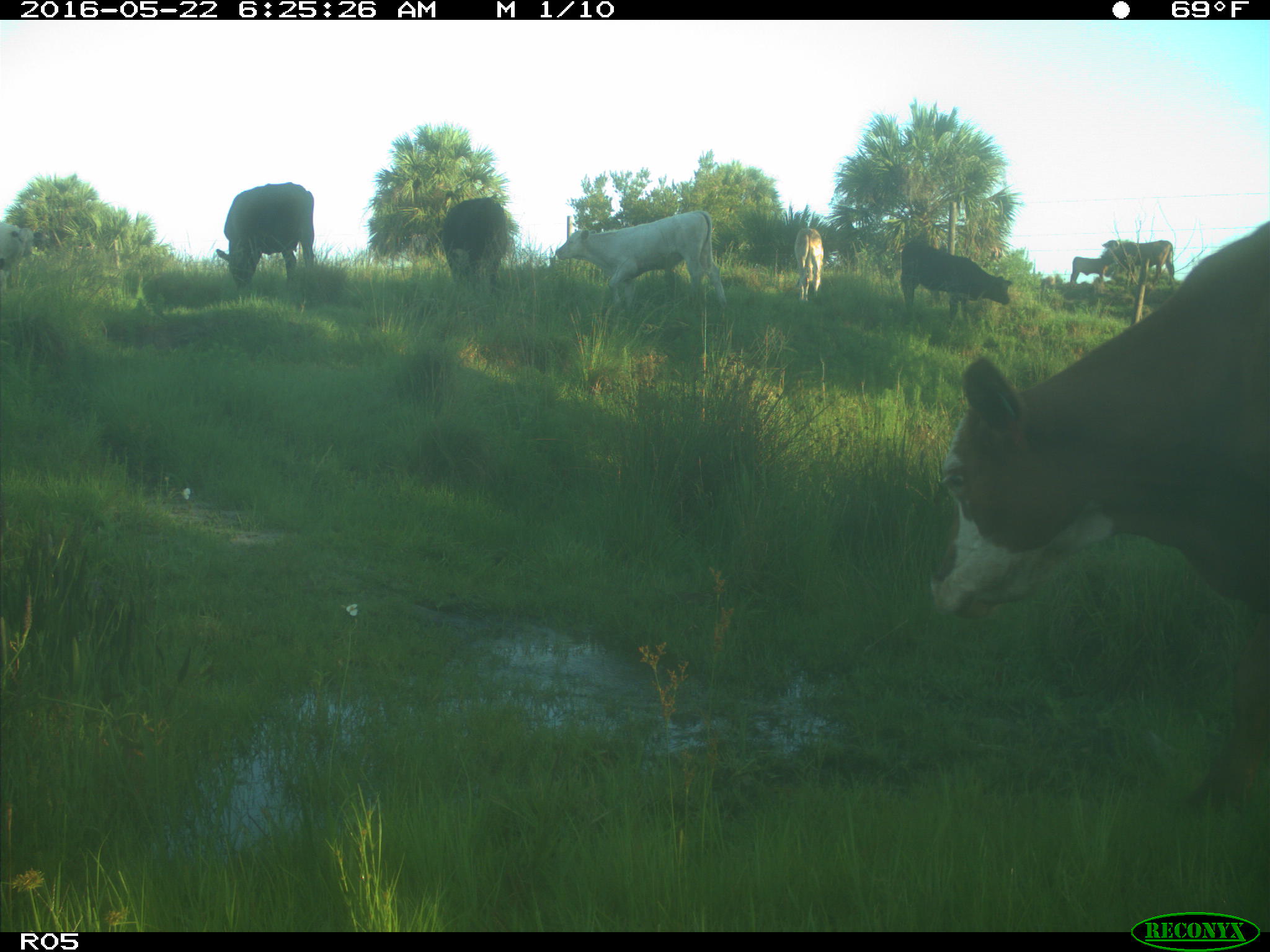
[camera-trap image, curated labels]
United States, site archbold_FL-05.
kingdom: Animalia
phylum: Chordata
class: Mammalia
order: Artiodactyla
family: Bovidae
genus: Bos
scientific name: Bos taurus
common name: domestic cow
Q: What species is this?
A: Bos taurus (domestic cow).